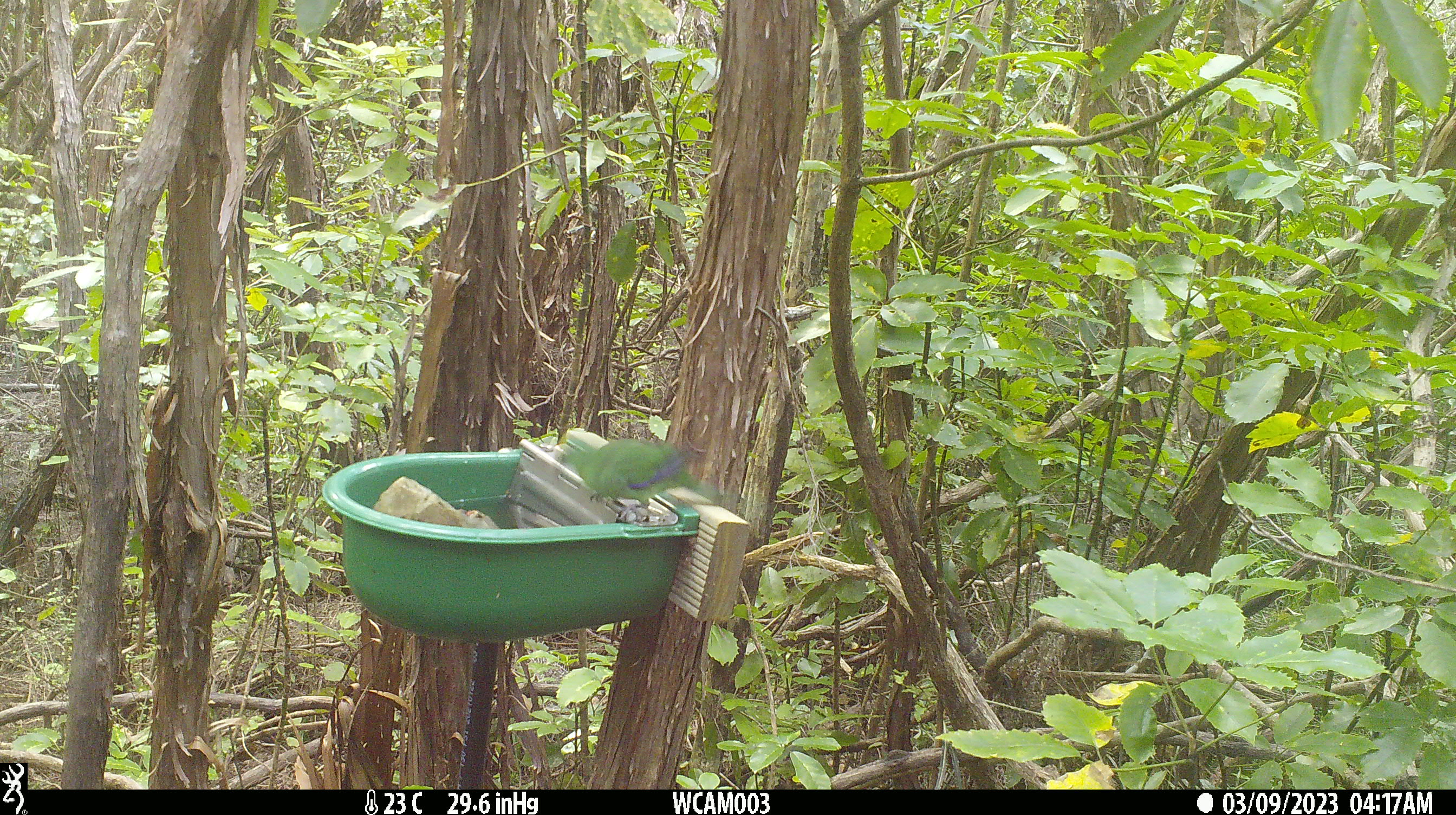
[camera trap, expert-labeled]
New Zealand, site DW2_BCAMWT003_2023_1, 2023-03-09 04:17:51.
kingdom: Animalia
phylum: Chordata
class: Aves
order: Psittaciformes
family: Psittaculidae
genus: Cyanoramphus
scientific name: Cyanoramphus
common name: parakeet